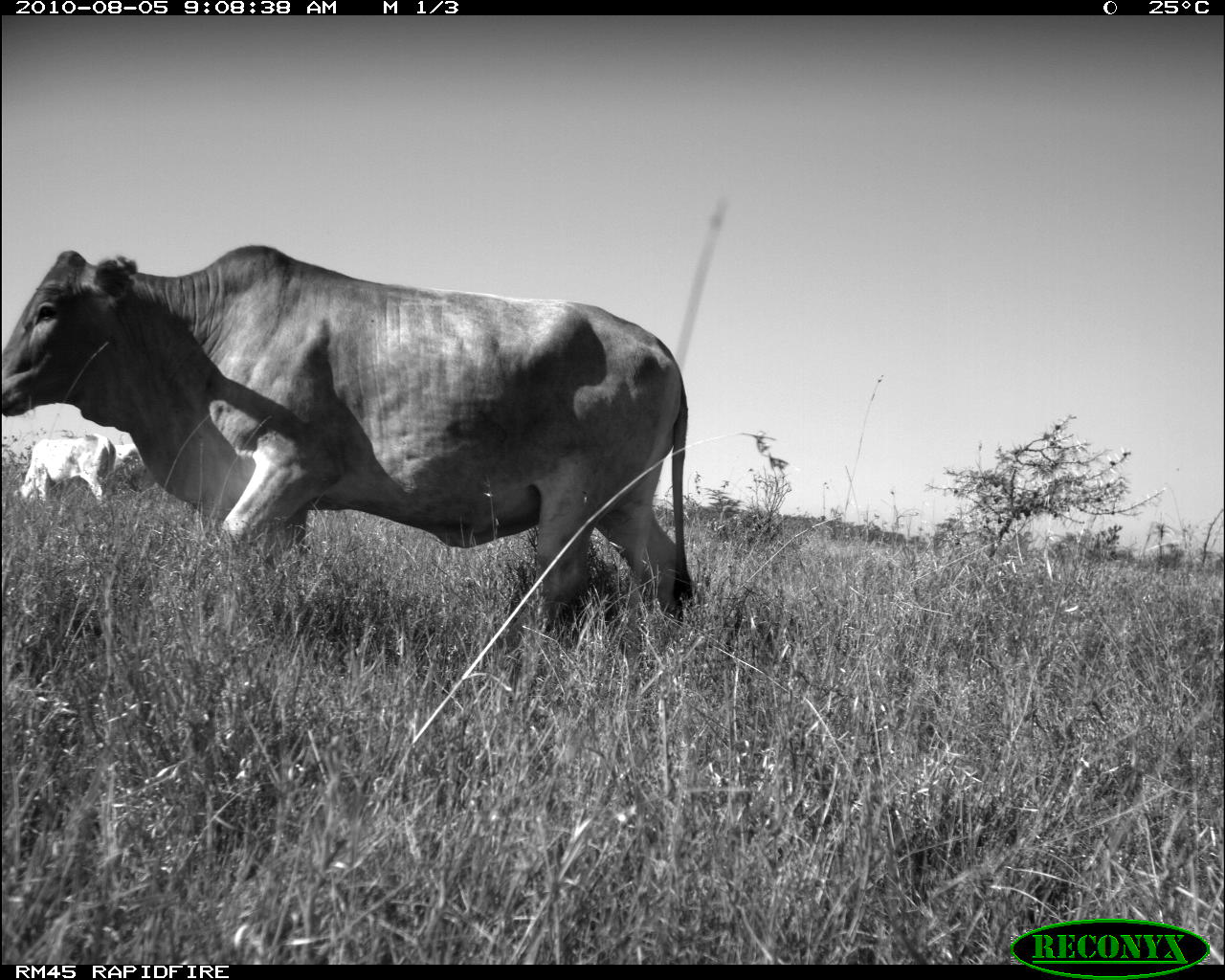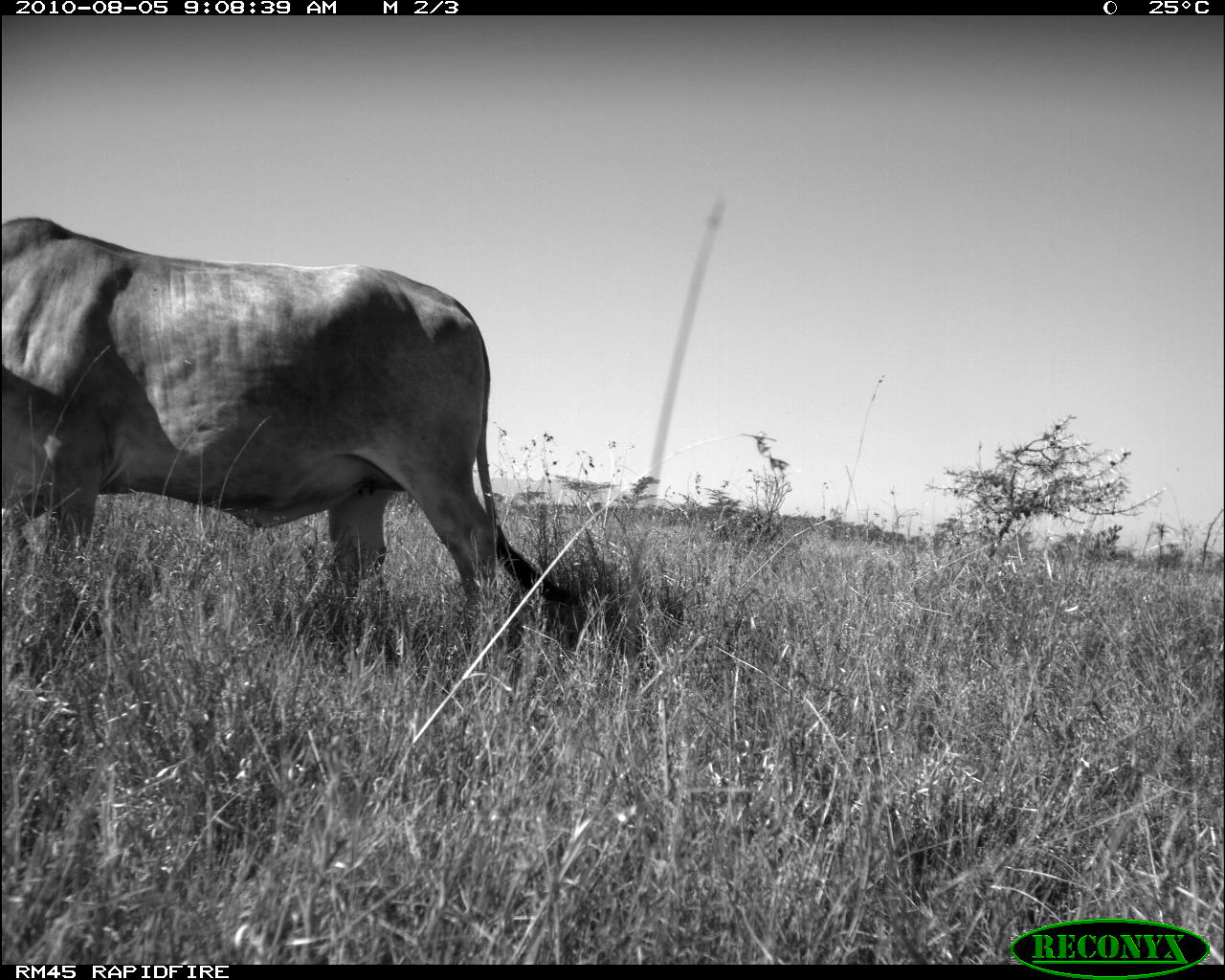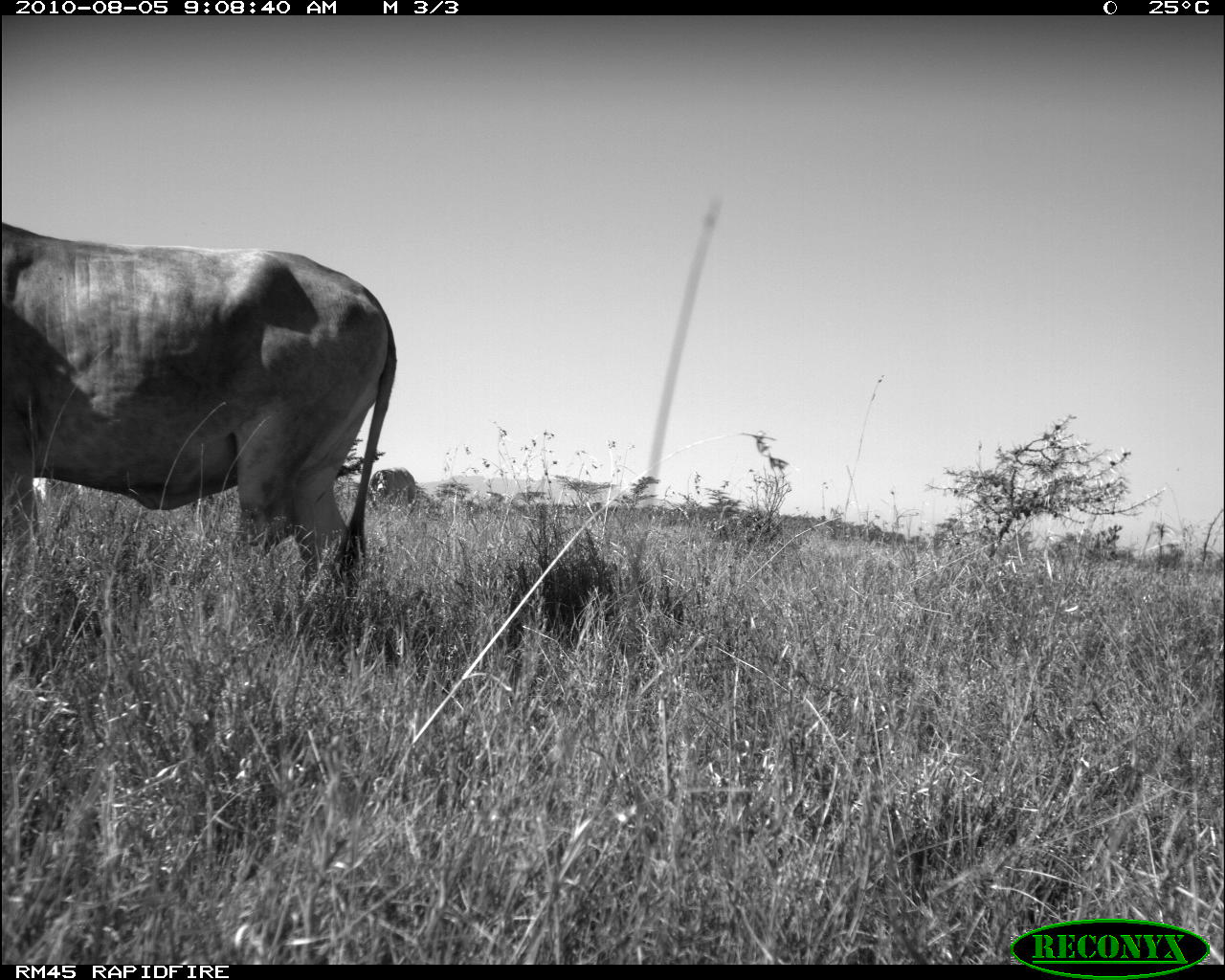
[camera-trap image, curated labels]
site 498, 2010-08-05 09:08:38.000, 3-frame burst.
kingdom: Animalia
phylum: Chordata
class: Mammalia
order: Artiodactyla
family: Bovidae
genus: Tragelaphus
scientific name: Tragelaphus oryx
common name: eland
Tragelaphus oryx (eland), count 2.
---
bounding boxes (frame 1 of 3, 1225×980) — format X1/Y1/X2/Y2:
tragelaphus oryx: 1/245/694/635; 13/433/117/501; 114/443/145/472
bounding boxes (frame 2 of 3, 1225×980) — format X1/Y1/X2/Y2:
tragelaphus oryx: 0/215/582/667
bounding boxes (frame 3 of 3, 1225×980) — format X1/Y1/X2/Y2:
tragelaphus oryx: 0/220/397/638; 368/466/418/518